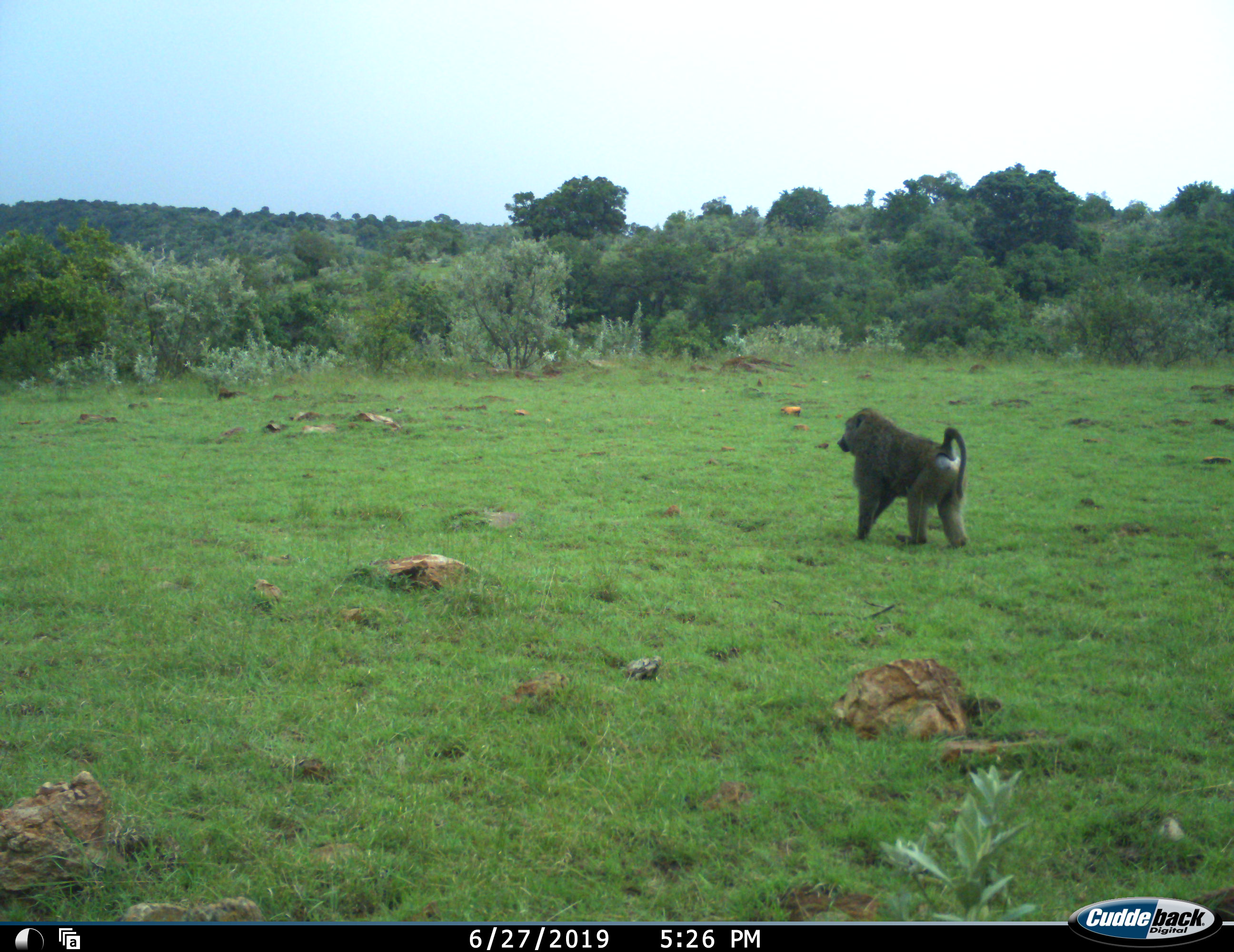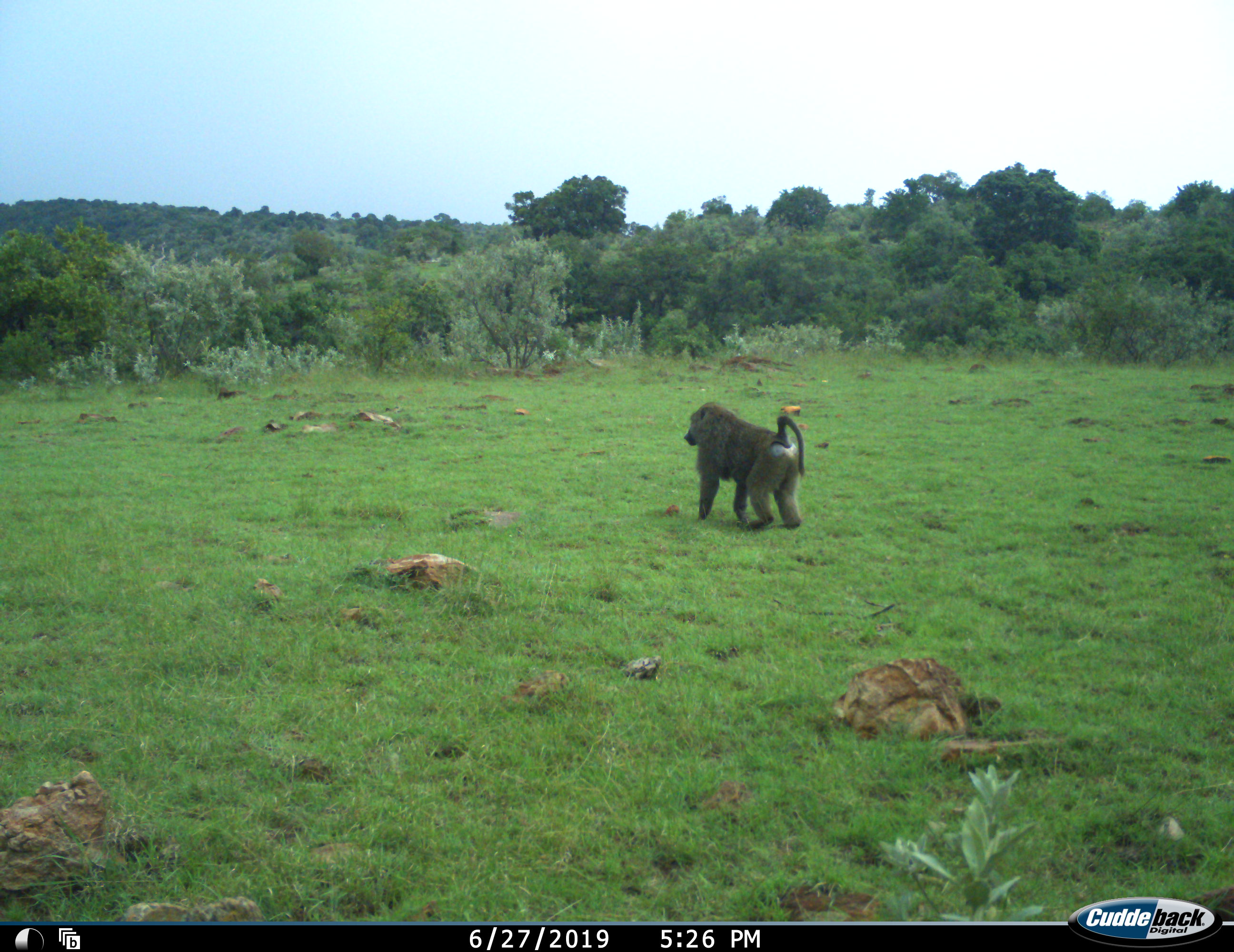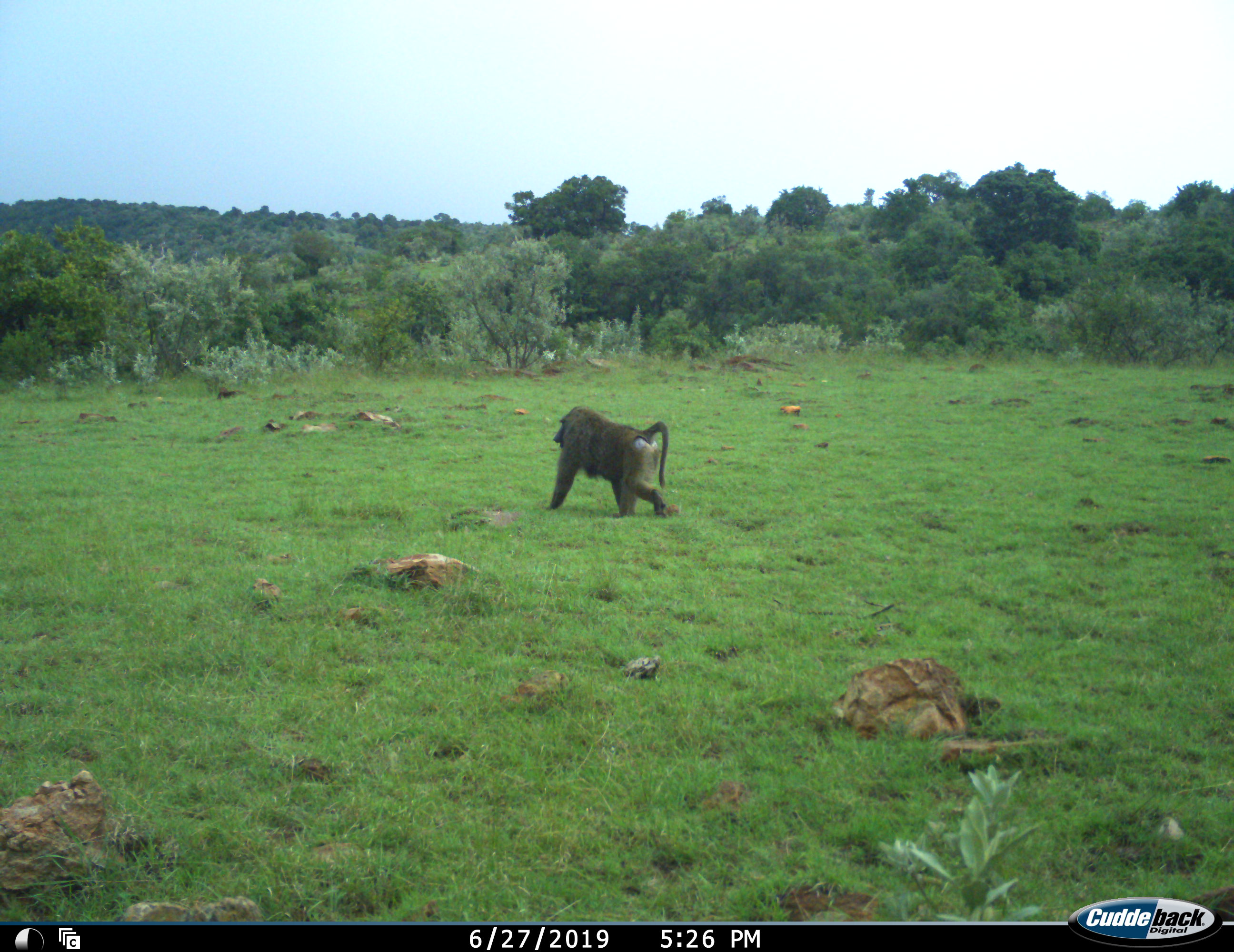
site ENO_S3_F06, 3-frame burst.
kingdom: Animalia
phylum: Chordata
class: Mammalia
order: Primates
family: Cercopithecidae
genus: Papio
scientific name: Papio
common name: baboon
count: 1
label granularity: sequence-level